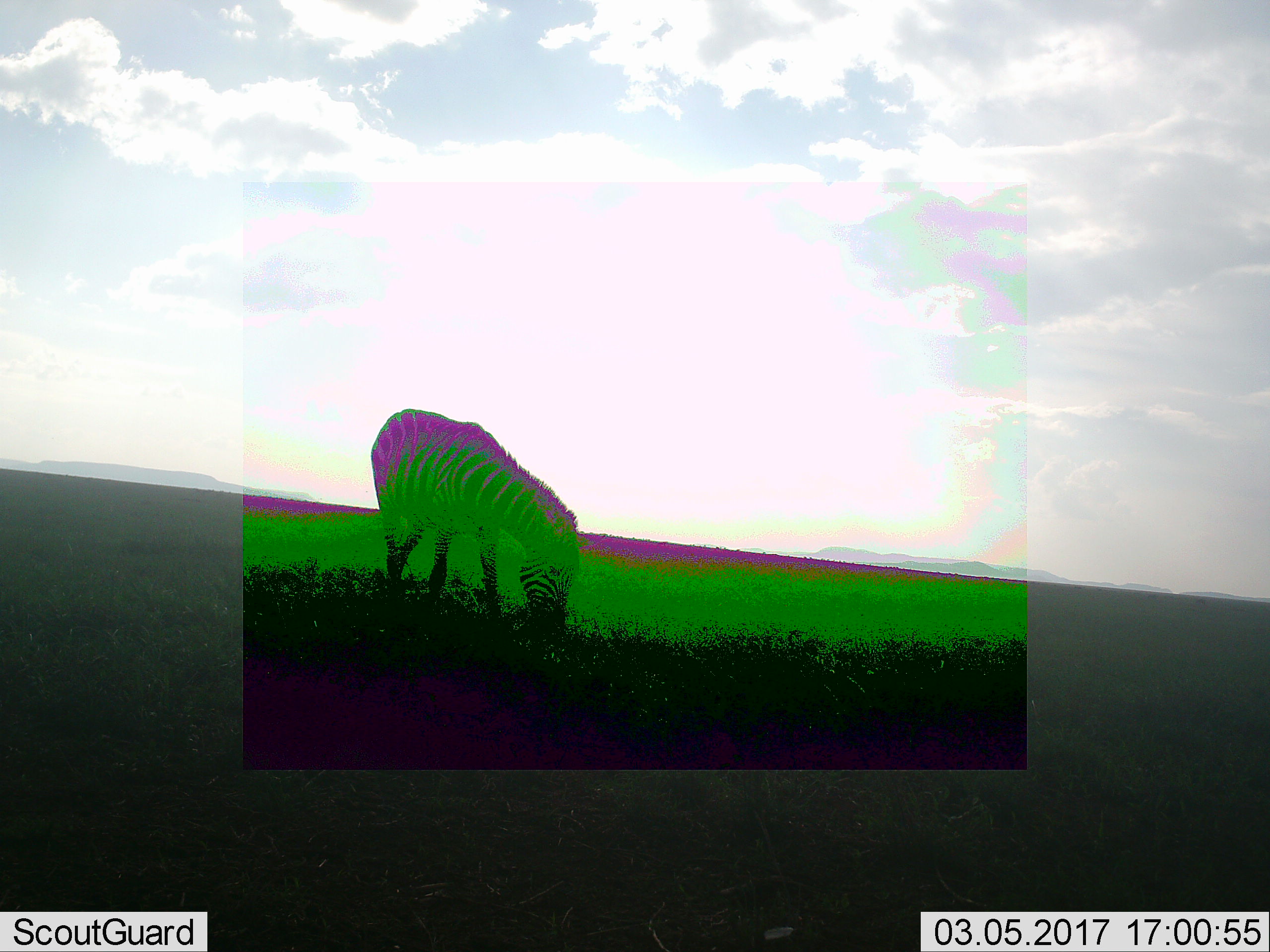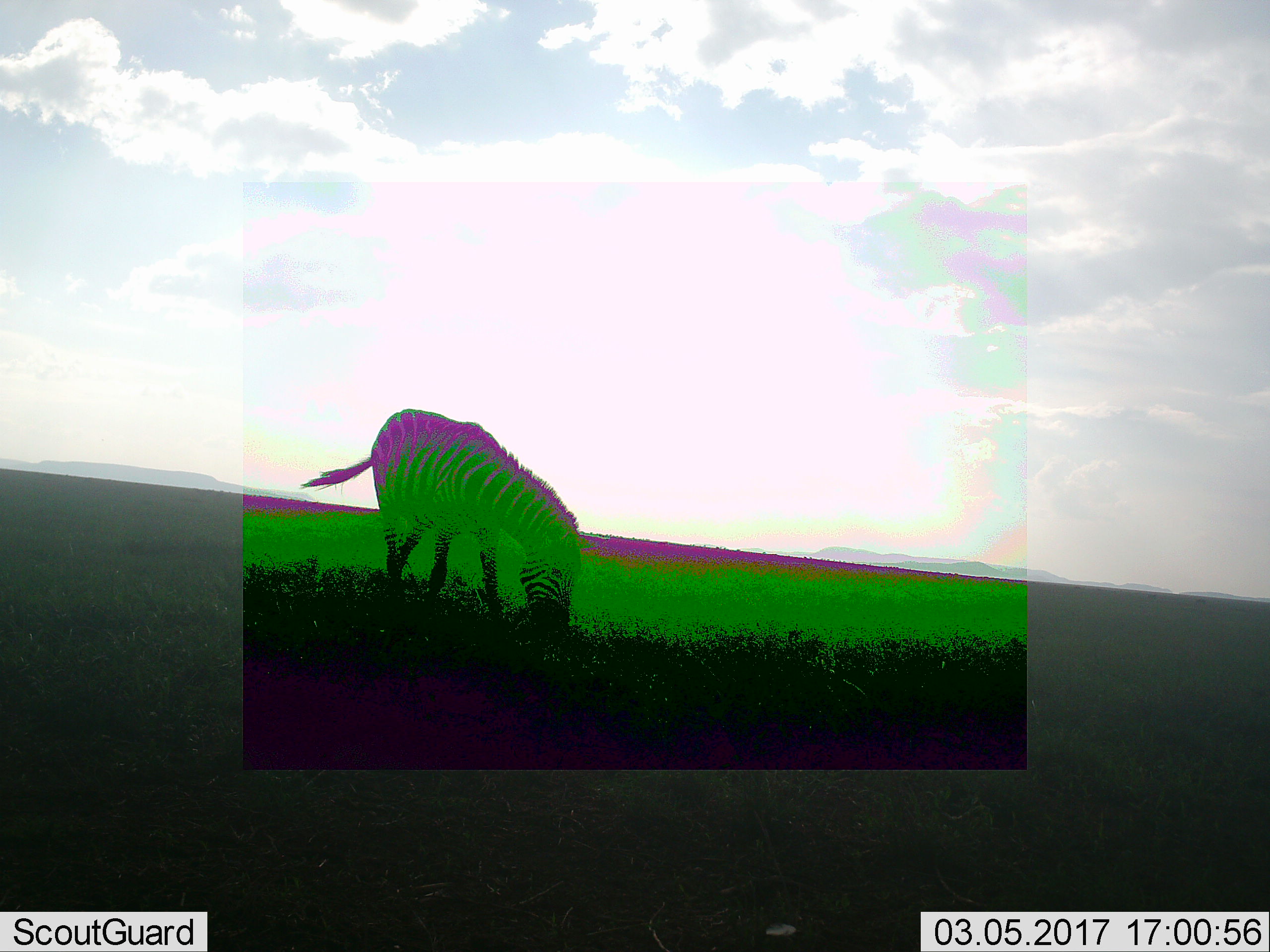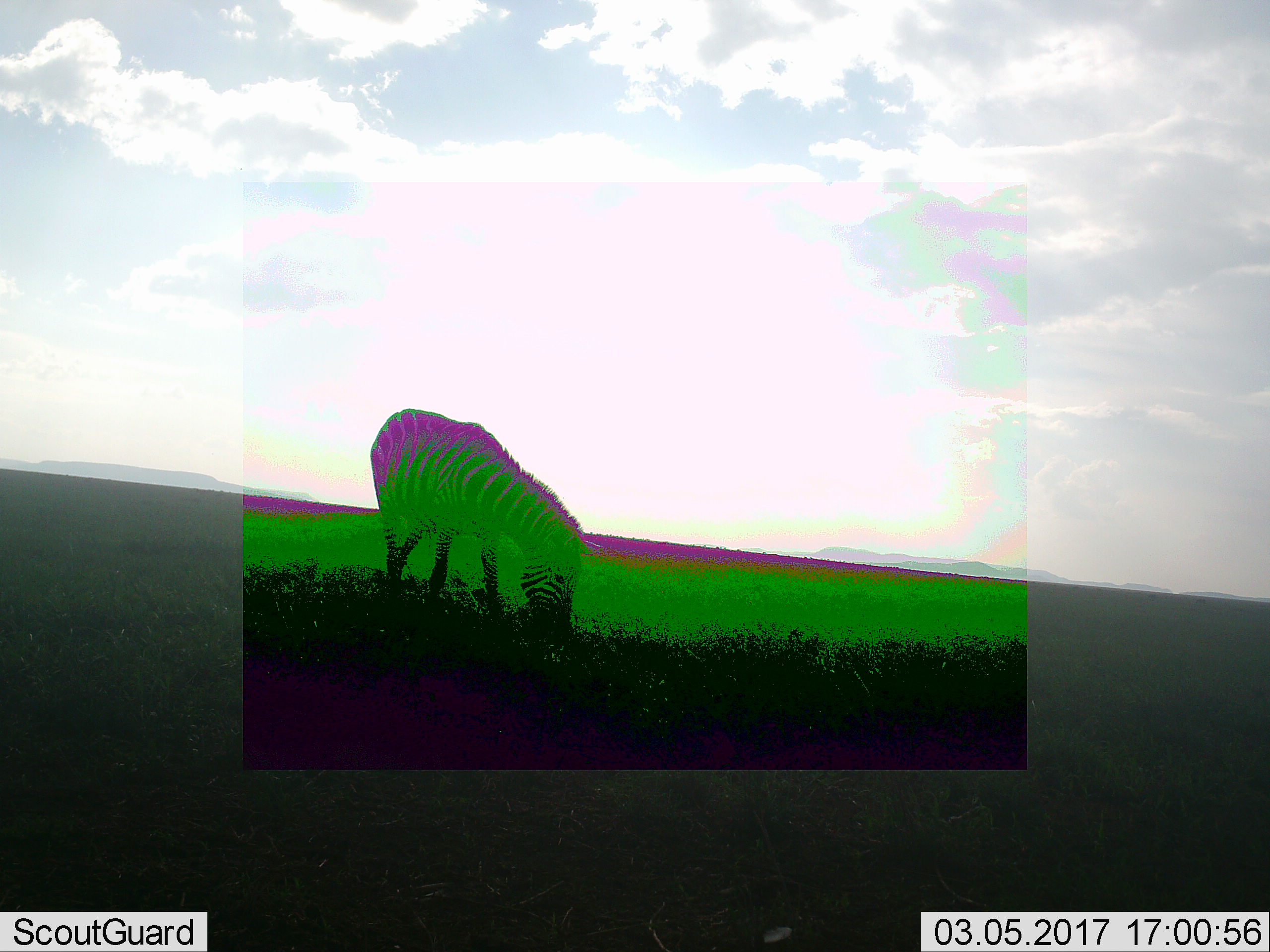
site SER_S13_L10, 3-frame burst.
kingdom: Animalia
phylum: Chordata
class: Mammalia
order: Perissodactyla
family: Equidae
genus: Equus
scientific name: Equus quagga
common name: plains zebra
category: zebraplains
Zebraplains (plains zebra) (Equus quagga), count 1. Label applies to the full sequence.